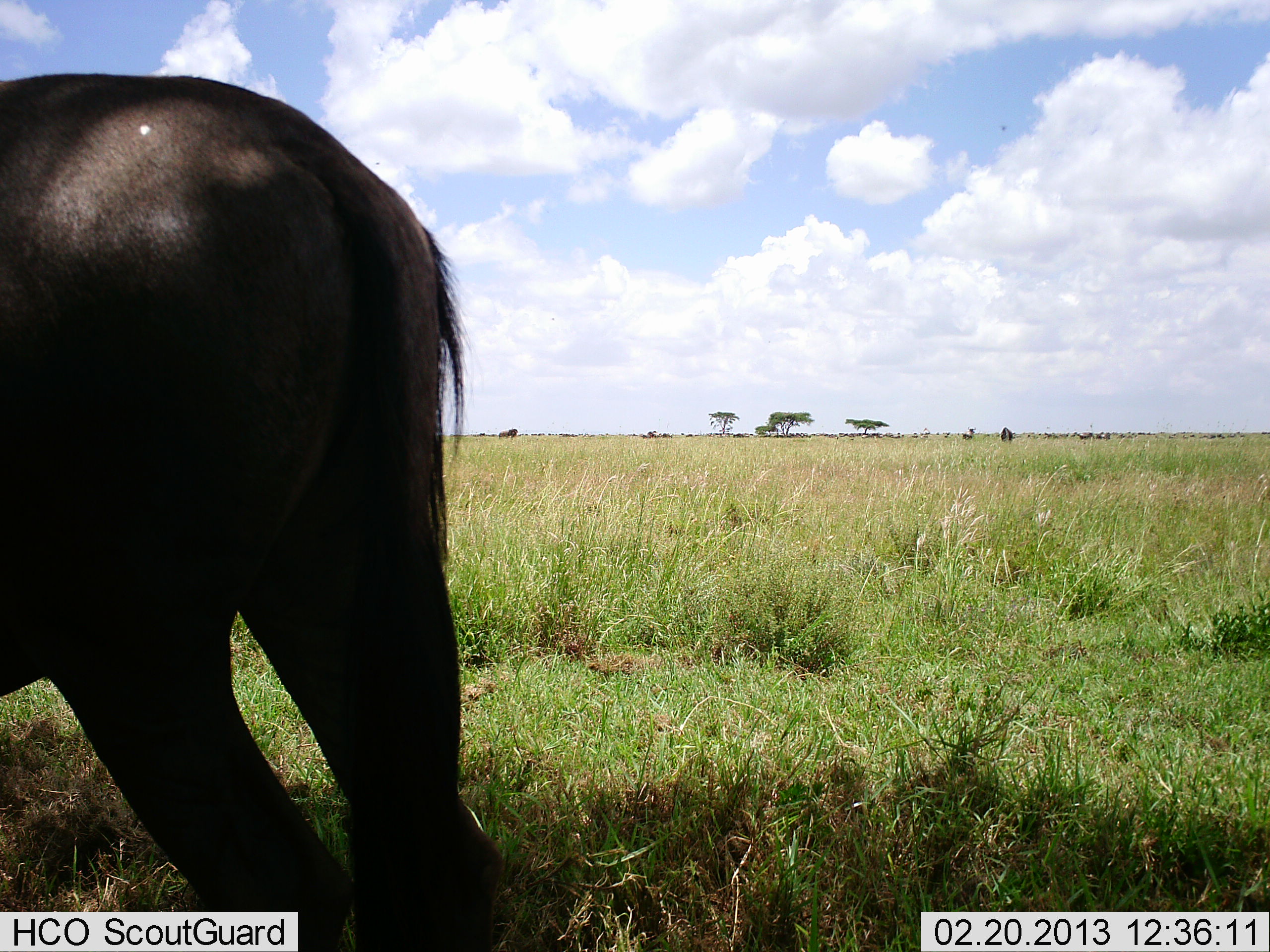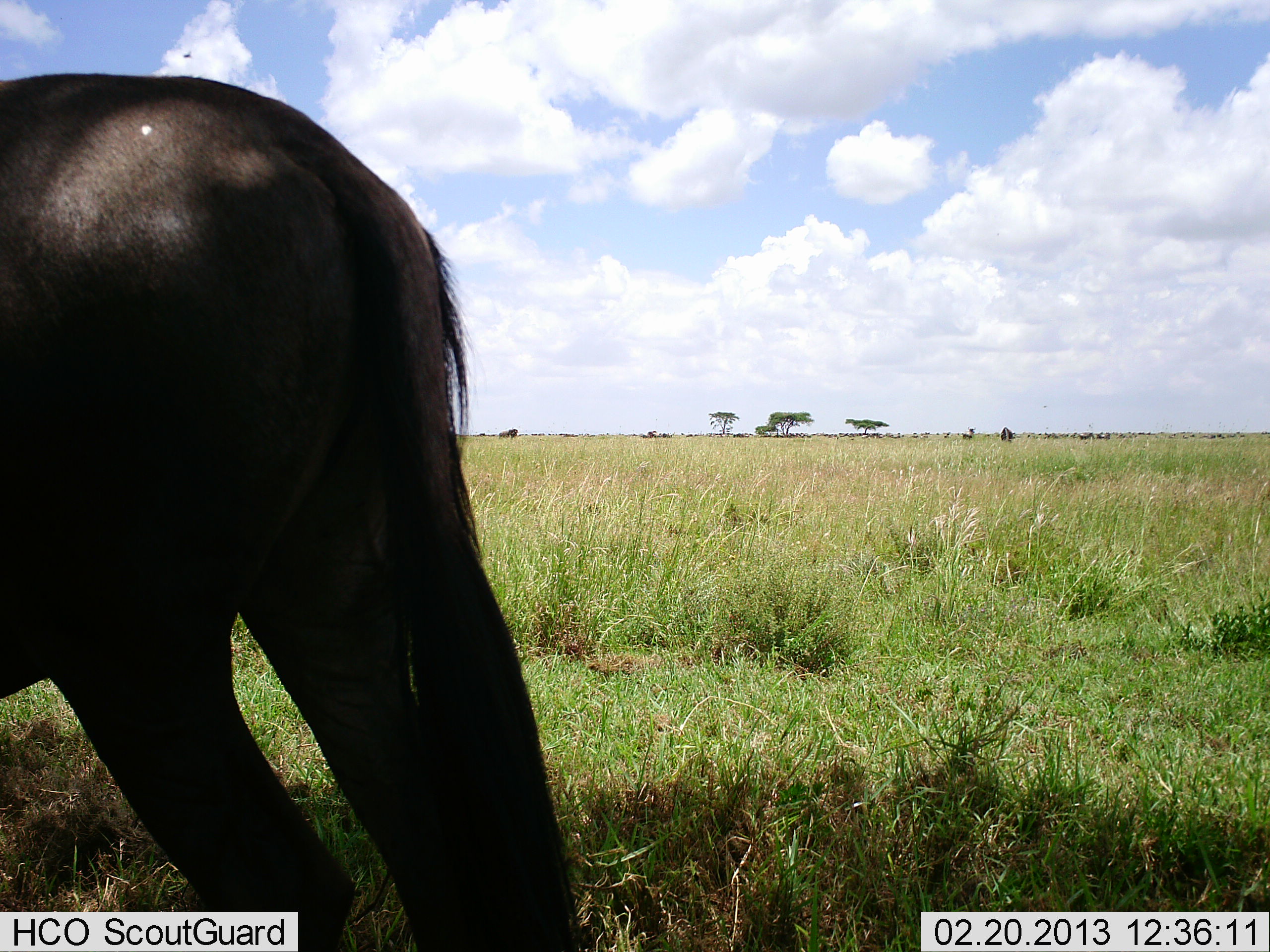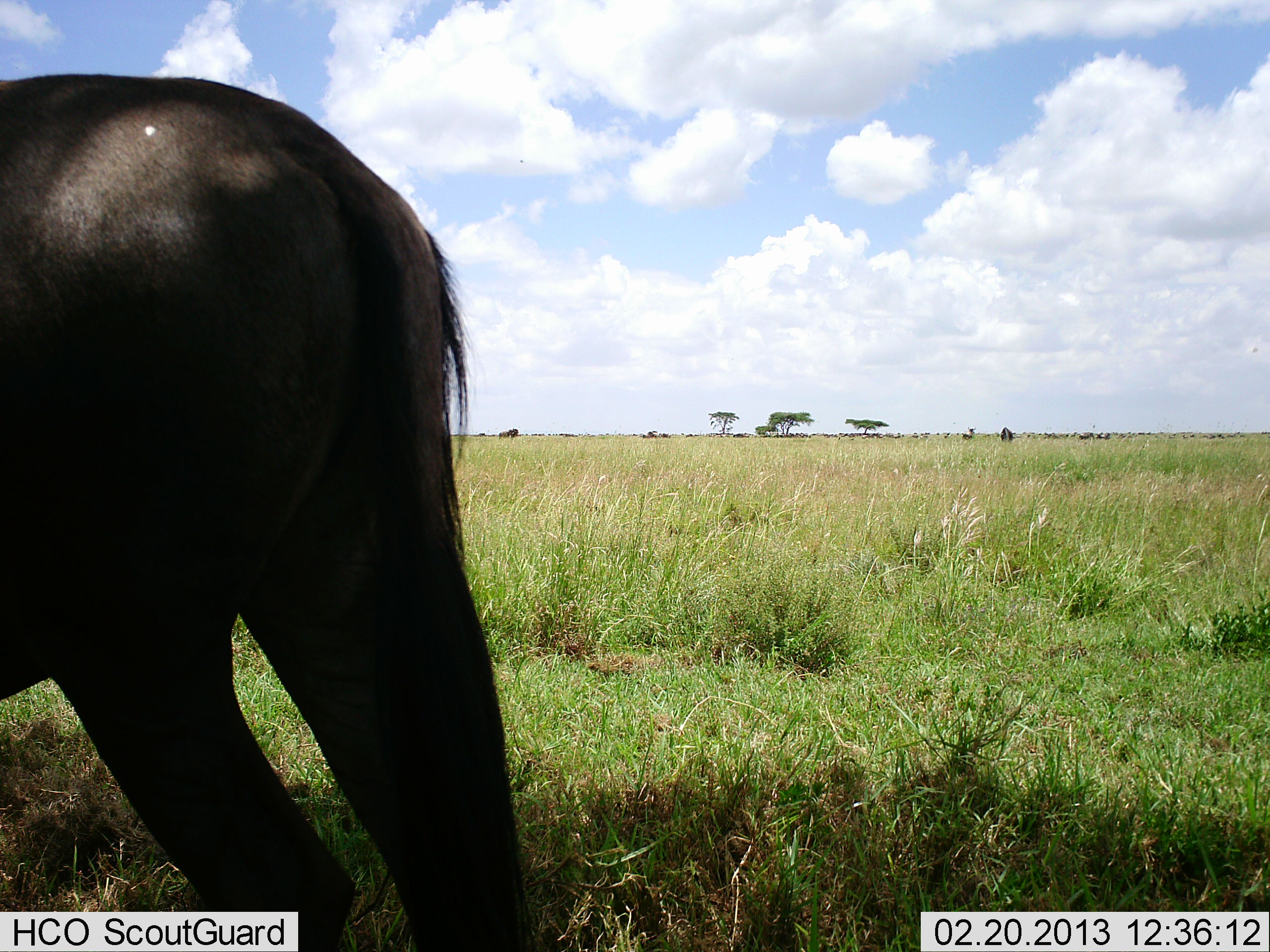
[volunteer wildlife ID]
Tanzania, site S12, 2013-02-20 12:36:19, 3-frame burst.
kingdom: Animalia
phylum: Chordata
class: Mammalia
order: Artiodactyla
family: Bovidae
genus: Connochaetes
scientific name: Connochaetes taurinus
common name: blue wildebeest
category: wildebeest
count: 1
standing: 100%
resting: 0%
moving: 0%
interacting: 0%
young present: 0%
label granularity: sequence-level